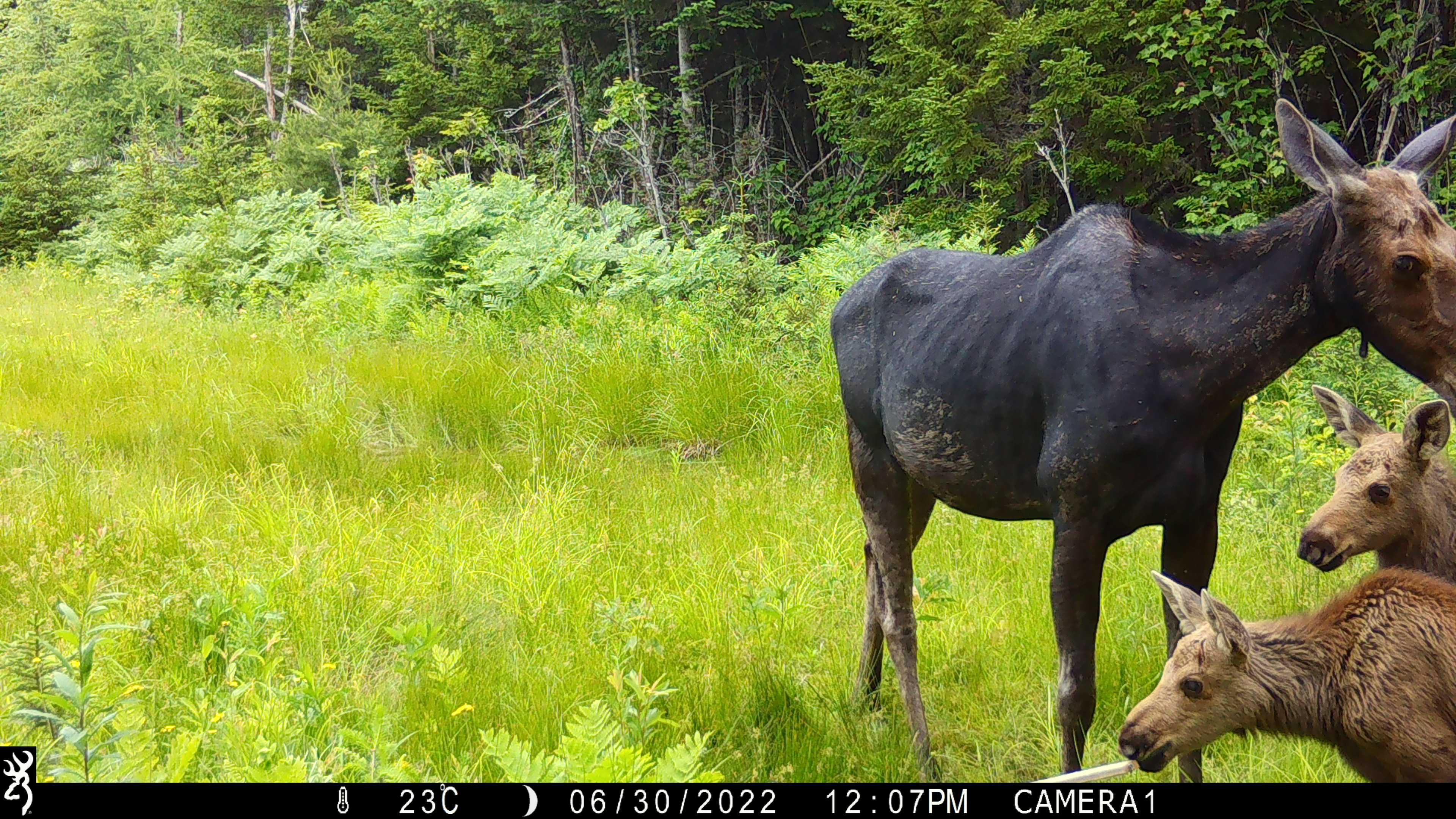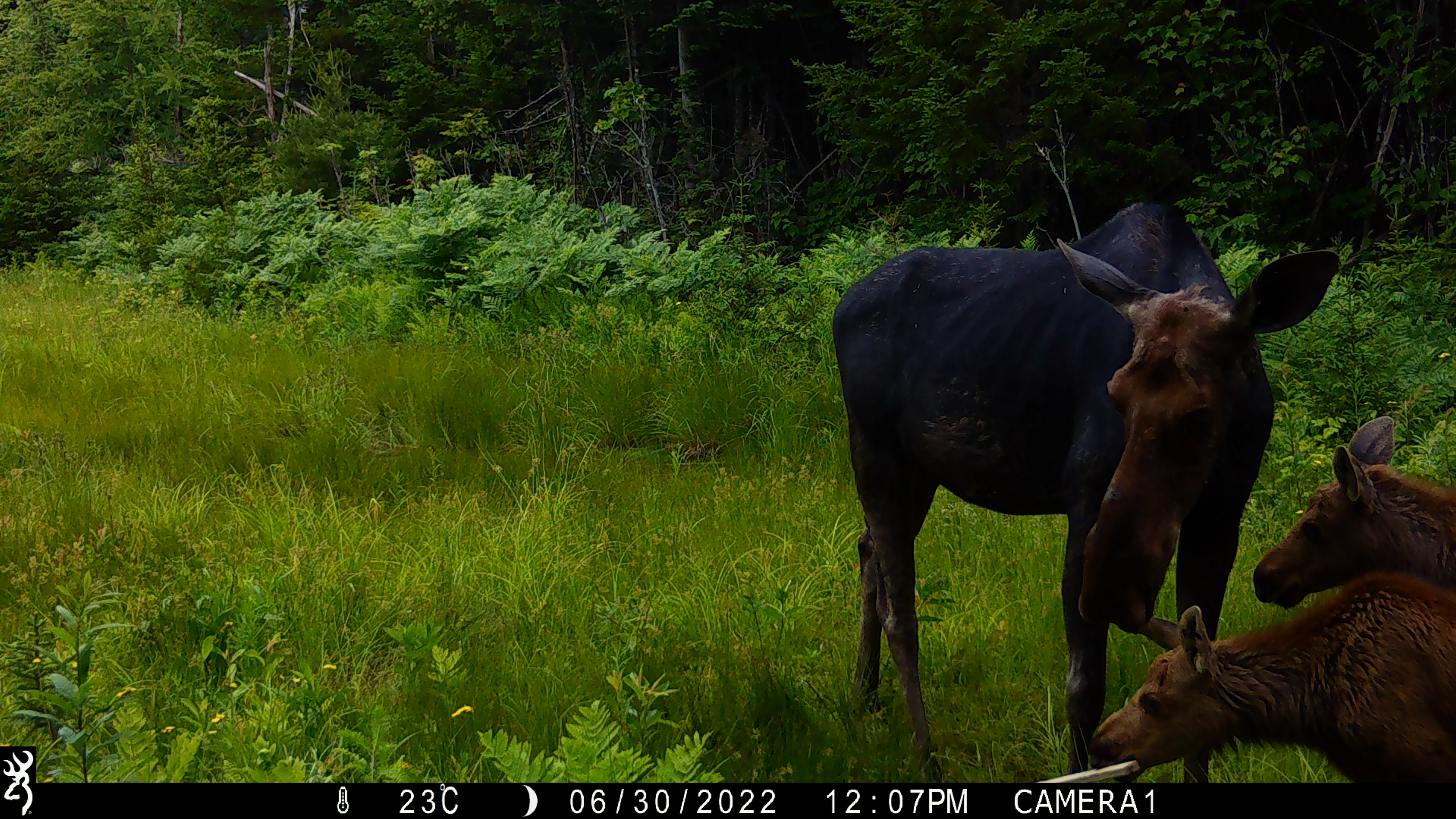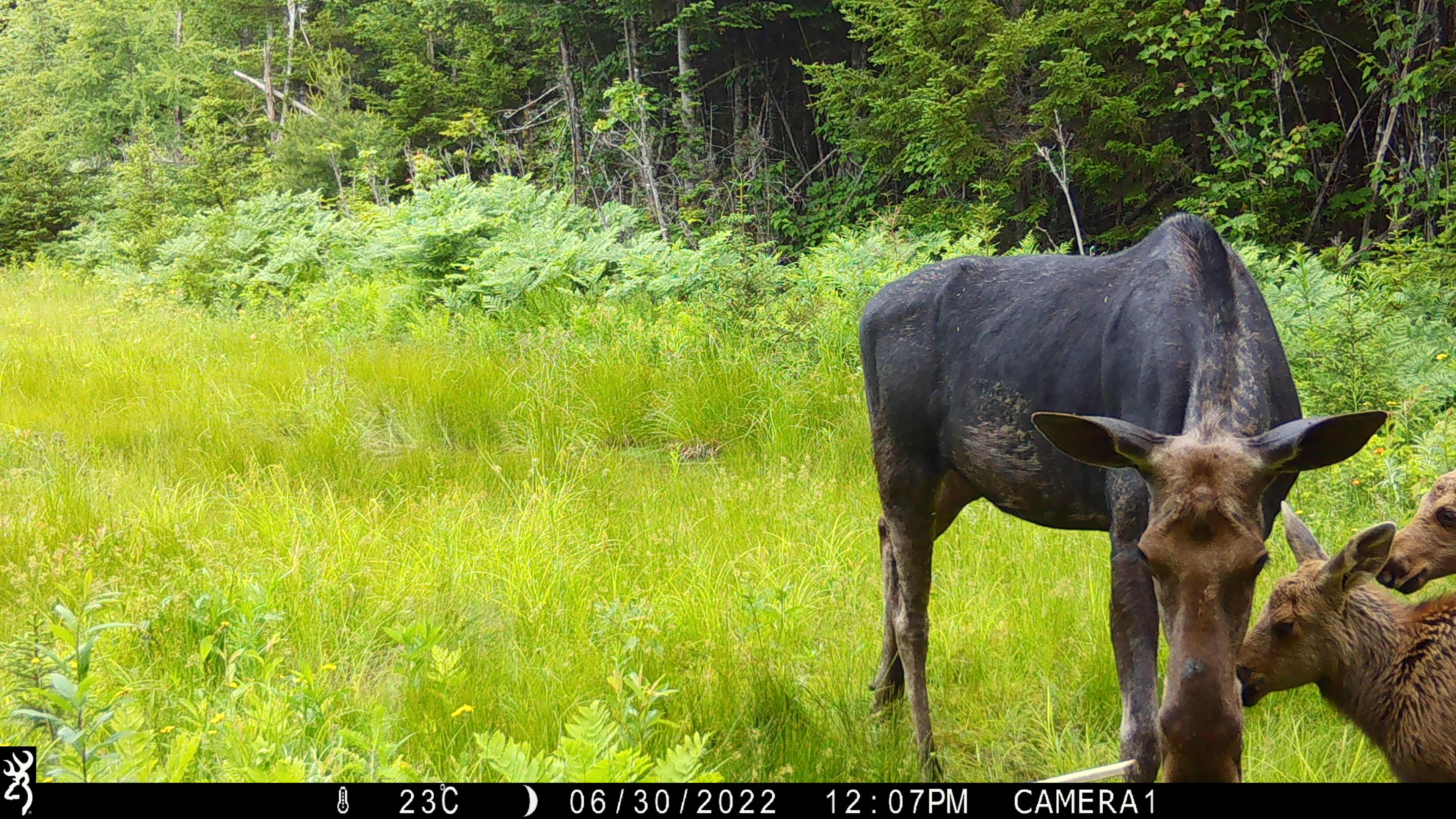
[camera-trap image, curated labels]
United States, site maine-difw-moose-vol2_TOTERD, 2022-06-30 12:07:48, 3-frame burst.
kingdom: Animalia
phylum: Chordata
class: Mammalia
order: Artiodactyla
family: Cervidae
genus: Alces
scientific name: Alces alces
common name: moose